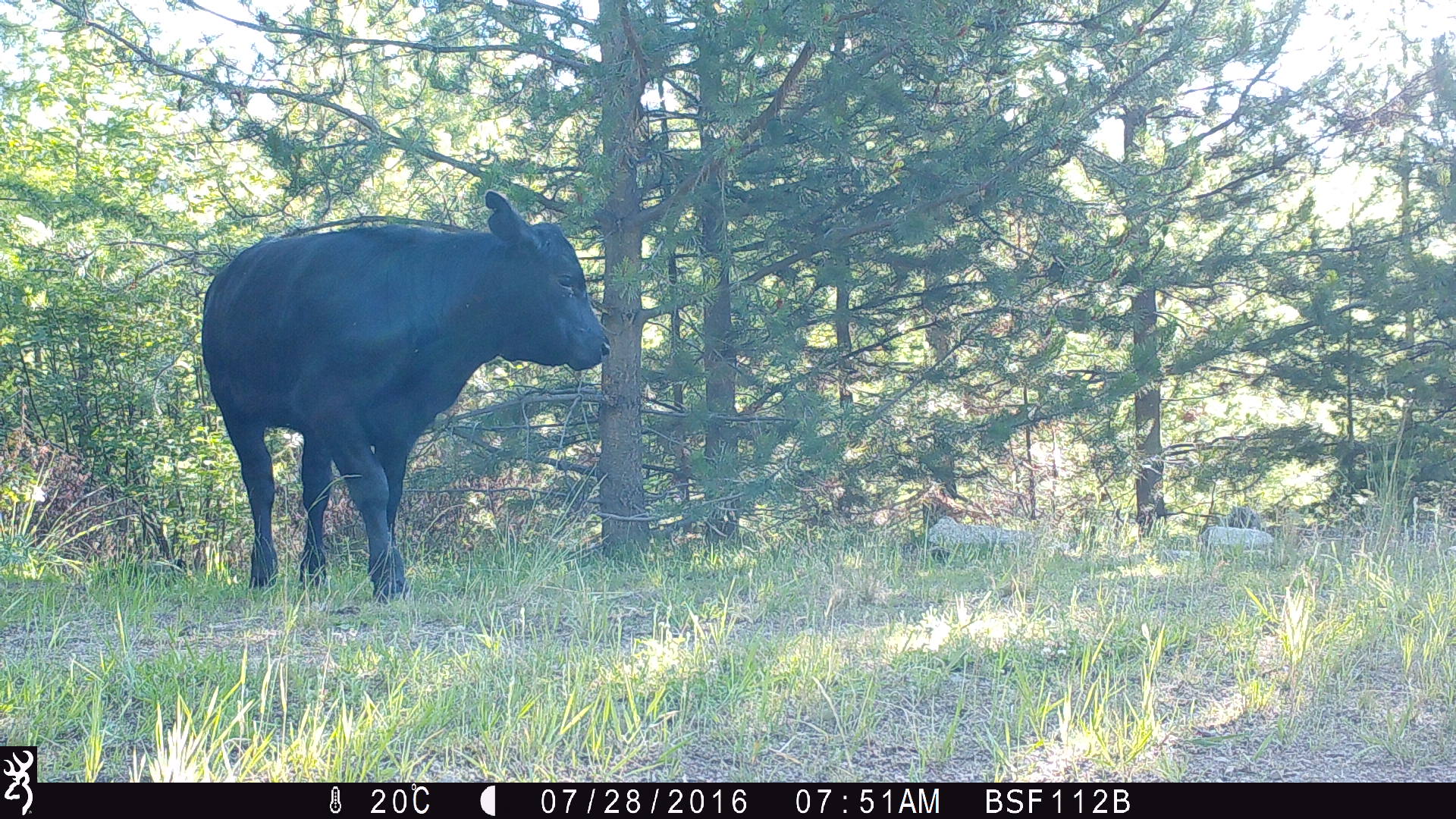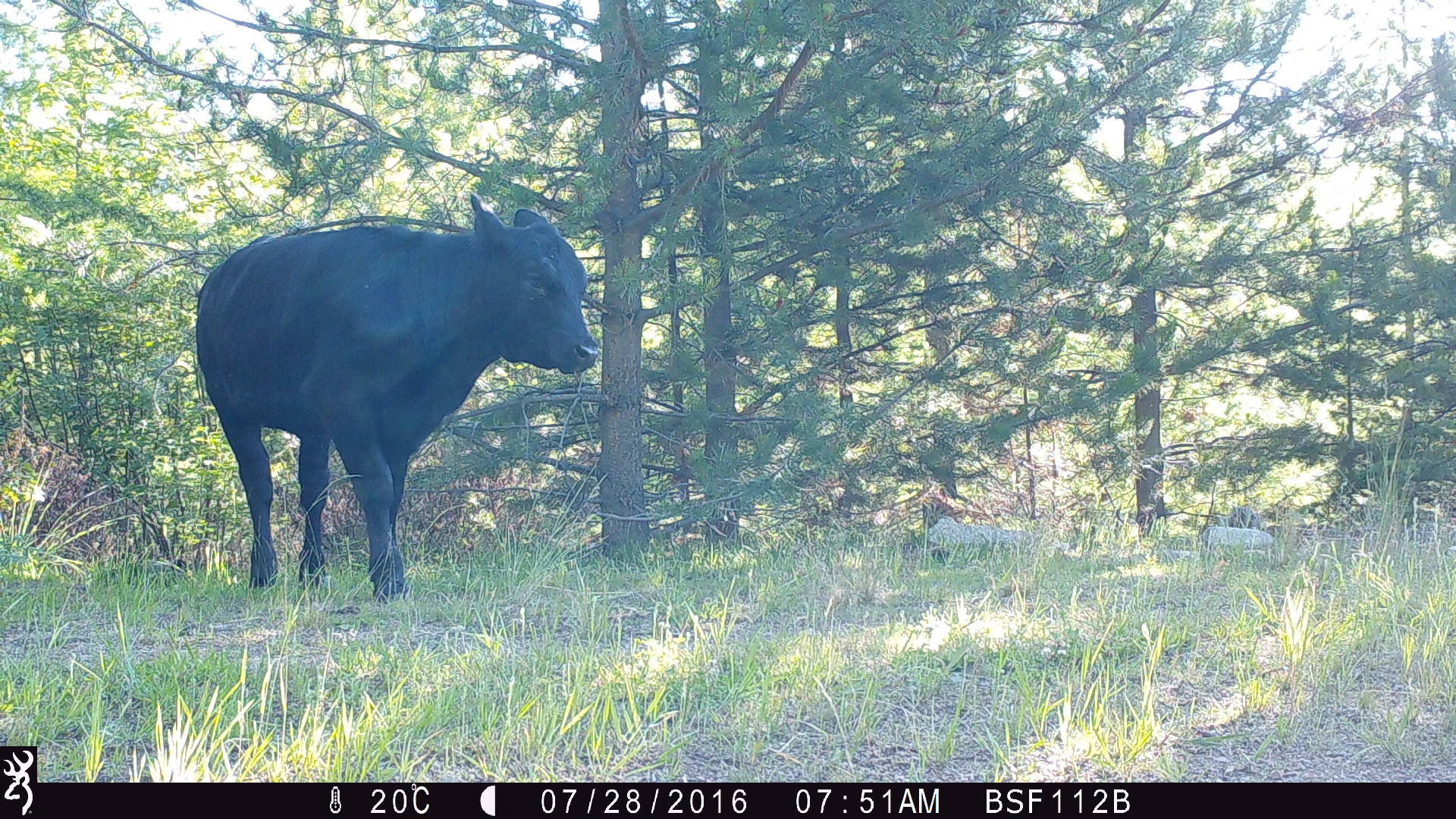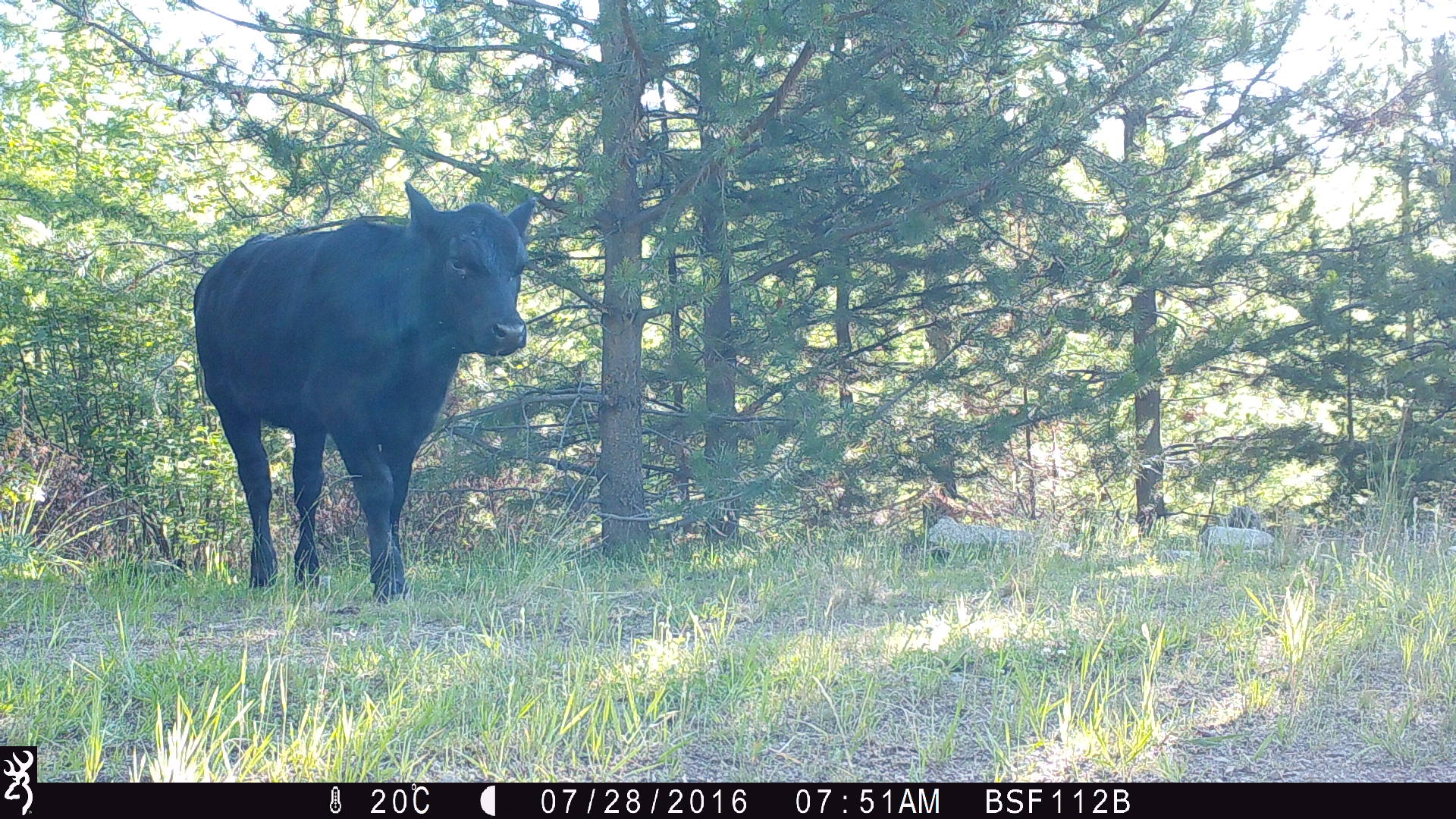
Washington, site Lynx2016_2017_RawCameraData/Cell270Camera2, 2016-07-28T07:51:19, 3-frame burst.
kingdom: Animalia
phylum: Chordata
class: Mammalia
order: Artiodactyla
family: Bovidae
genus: Bos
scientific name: Bos taurus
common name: domestic cattle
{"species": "domestic cattle (Bos taurus)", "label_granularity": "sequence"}